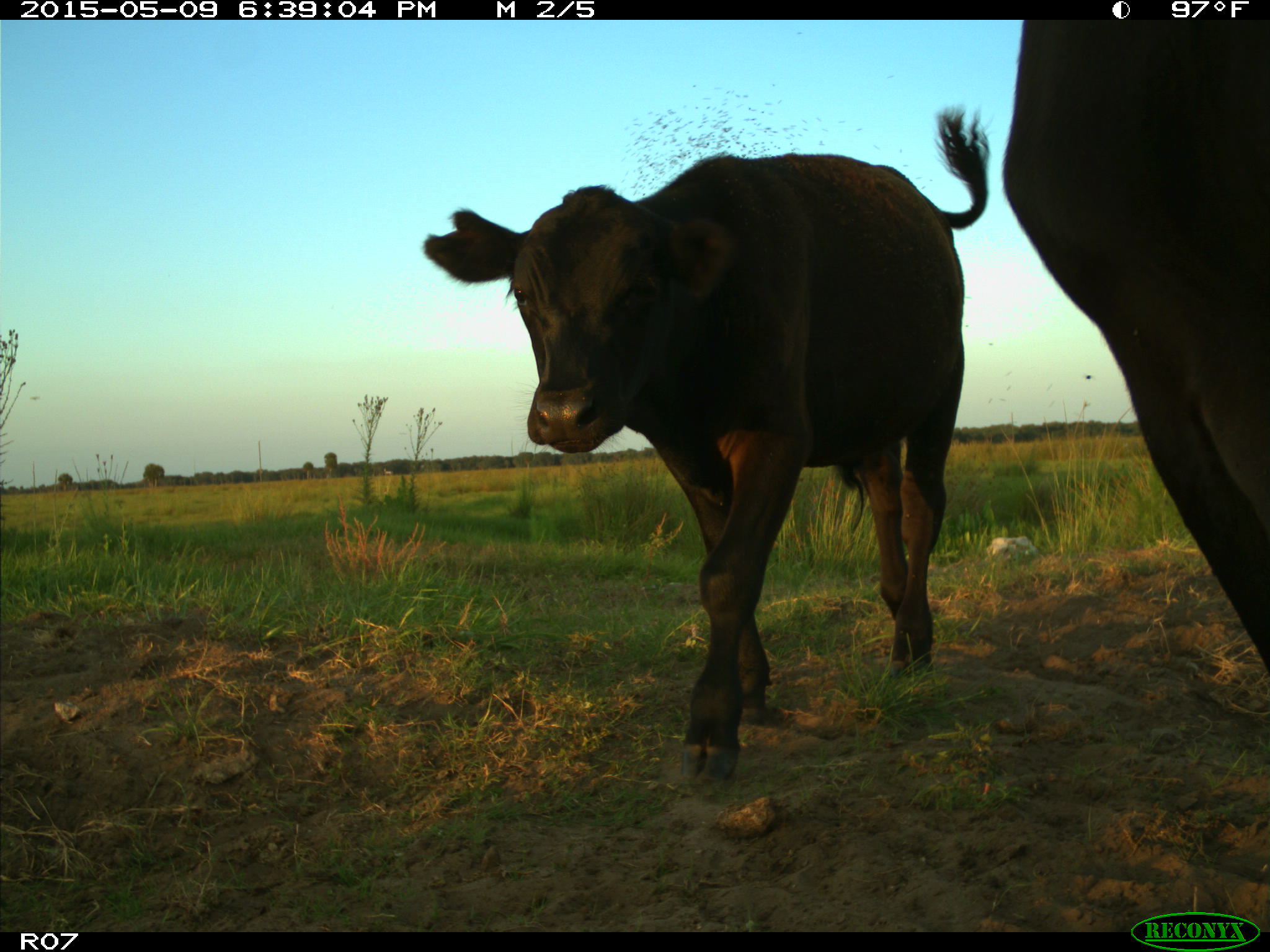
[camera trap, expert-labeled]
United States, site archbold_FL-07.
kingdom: Animalia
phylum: Chordata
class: Mammalia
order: Artiodactyla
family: Bovidae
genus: Bos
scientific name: Bos taurus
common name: domestic cow